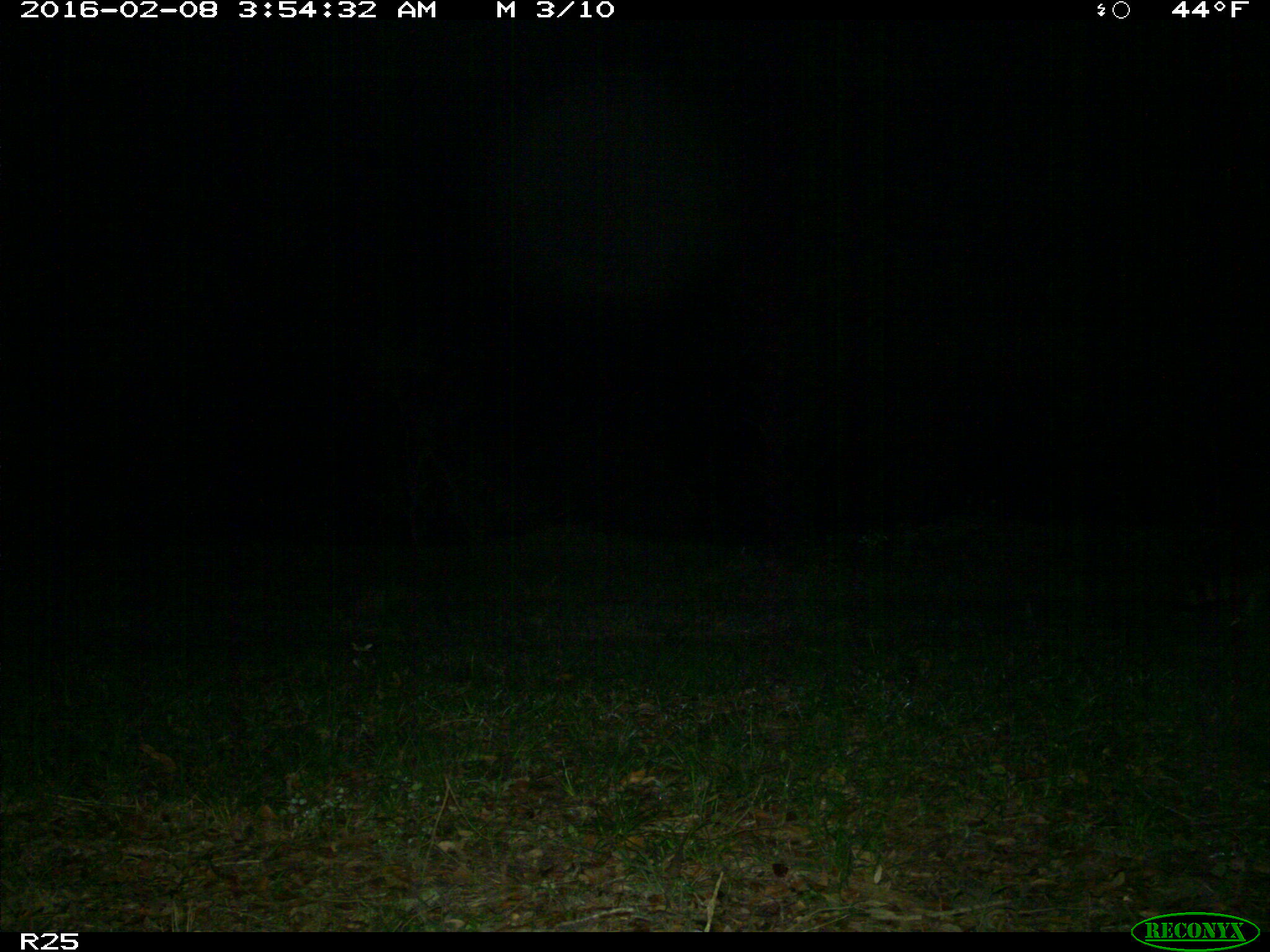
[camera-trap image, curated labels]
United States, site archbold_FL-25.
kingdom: Animalia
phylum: Chordata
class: Mammalia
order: Carnivora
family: Procyonidae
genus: Procyon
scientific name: Procyon lotor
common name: common raccoon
Procyon lotor (common raccoon).